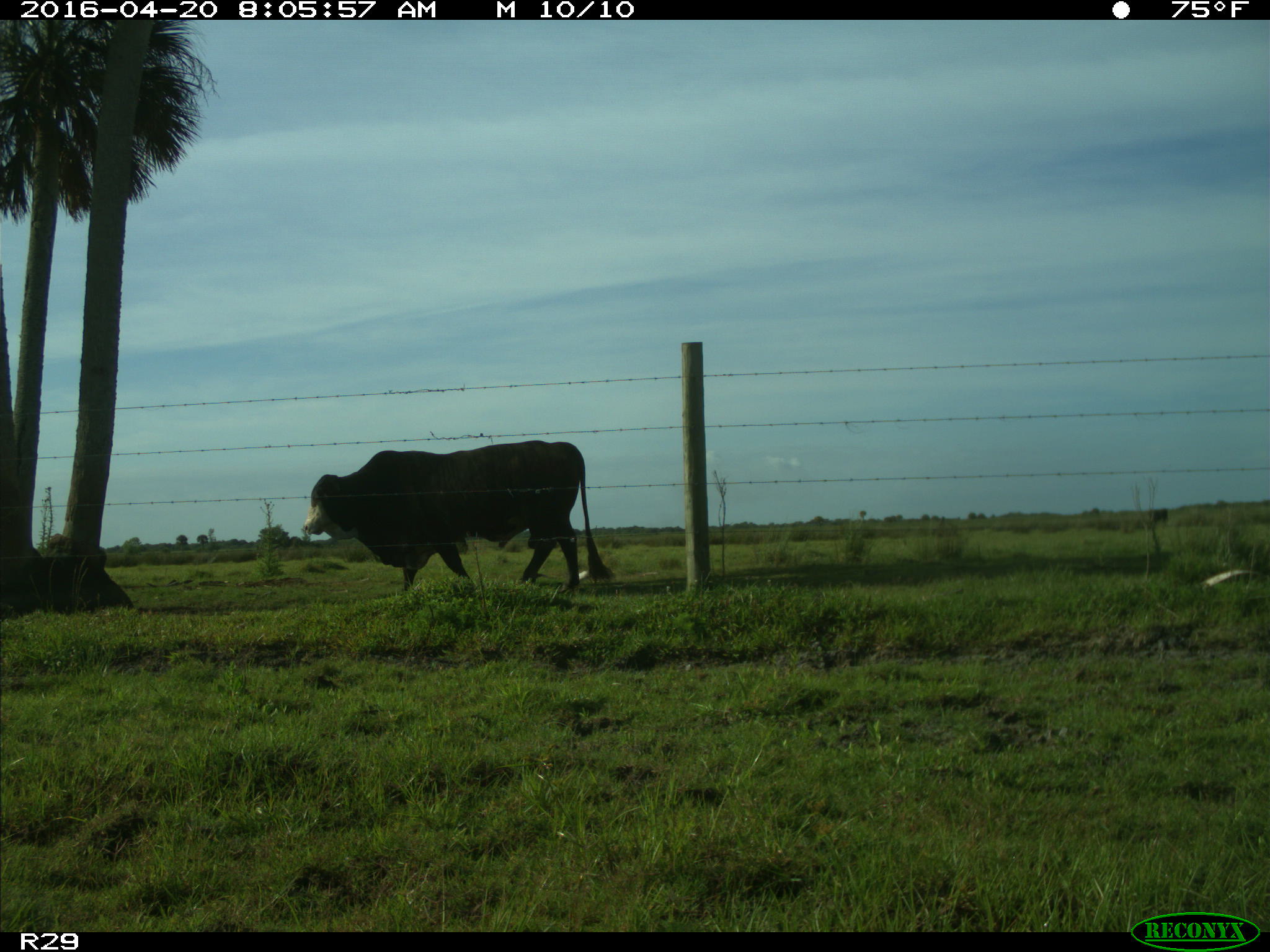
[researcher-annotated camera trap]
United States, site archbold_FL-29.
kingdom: Animalia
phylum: Chordata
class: Mammalia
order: Artiodactyla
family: Bovidae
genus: Bos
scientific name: Bos taurus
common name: domestic cow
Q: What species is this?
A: Bos taurus (domestic cow).